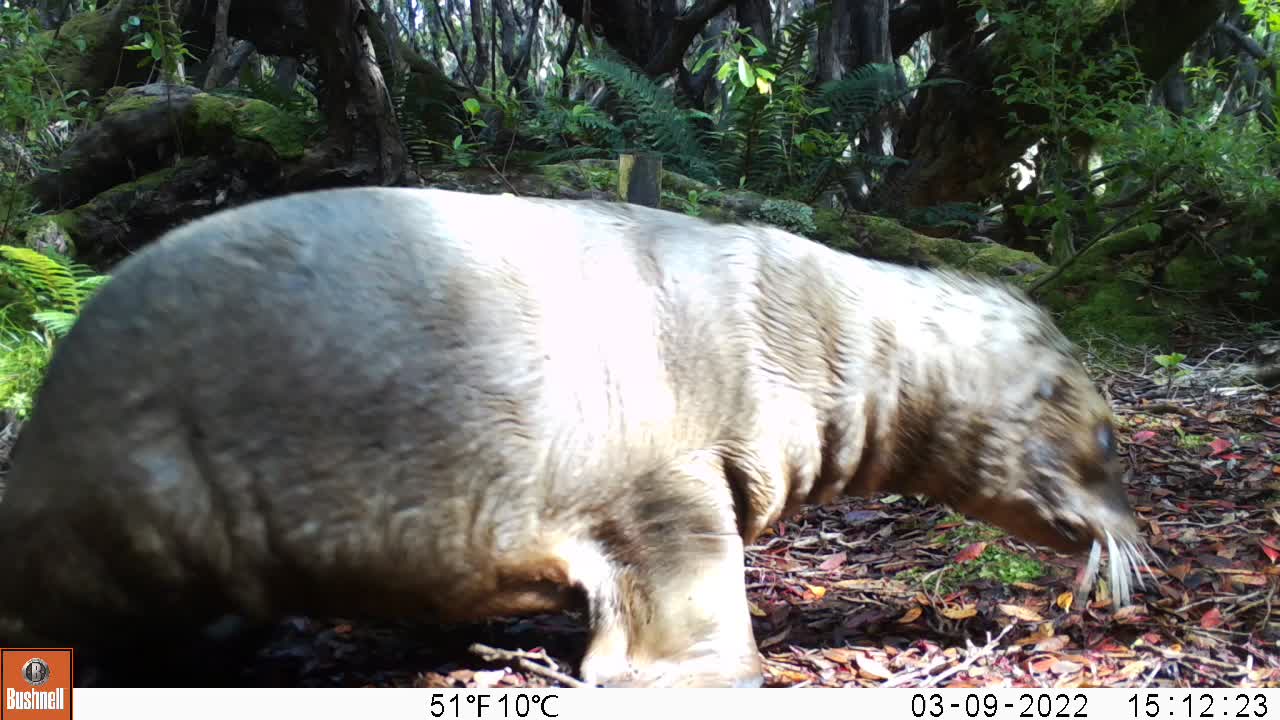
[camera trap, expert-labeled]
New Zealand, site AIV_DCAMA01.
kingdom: Animalia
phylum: Chordata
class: Mammalia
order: Carnivora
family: Otariidae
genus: Phocarctos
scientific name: Phocarctos hookeri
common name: new zealand sea lion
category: sealion